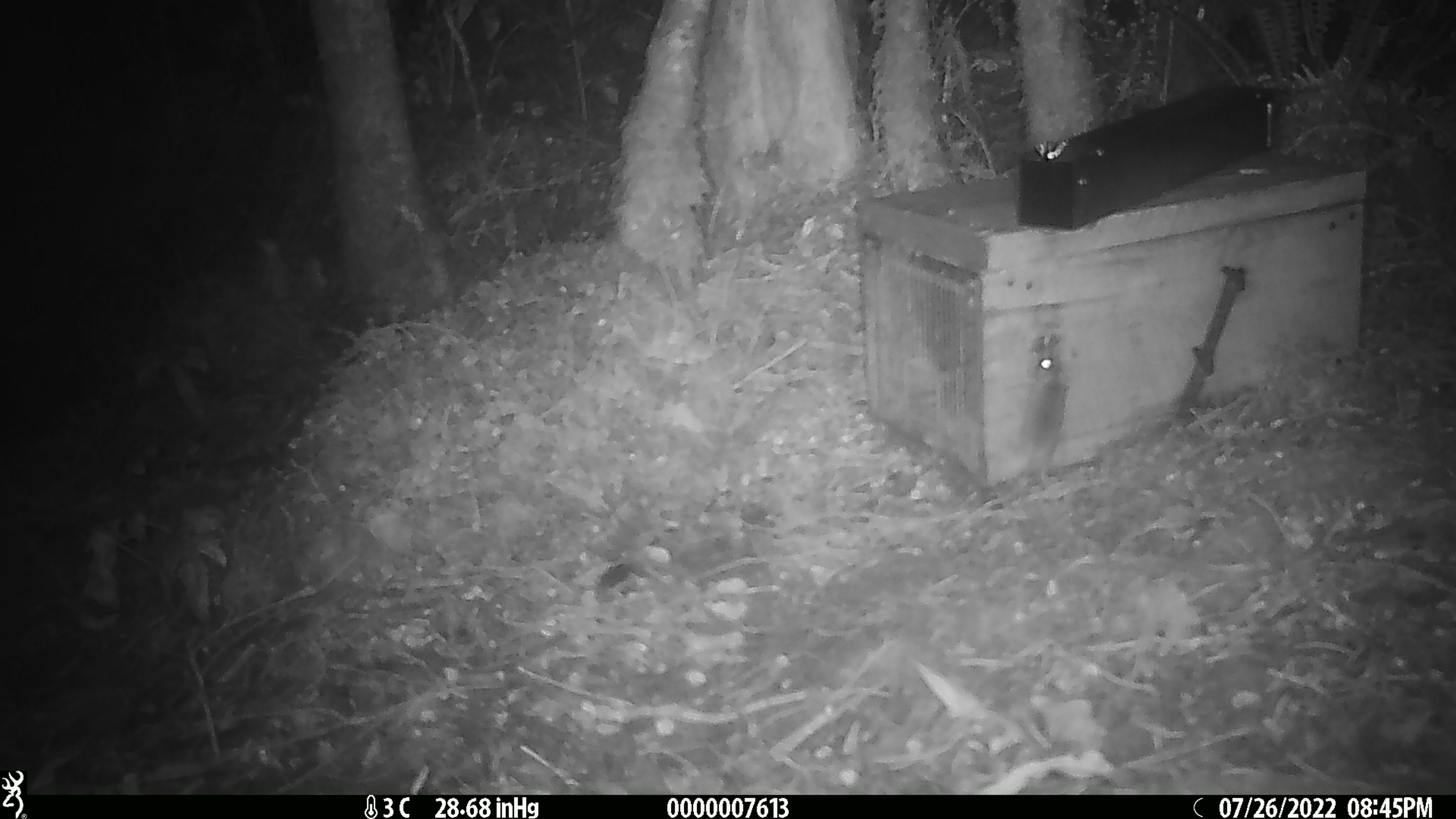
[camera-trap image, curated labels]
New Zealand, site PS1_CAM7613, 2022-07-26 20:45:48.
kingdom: Animalia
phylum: Chordata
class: Mammalia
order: Rodentia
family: Muridae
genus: Mus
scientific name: Mus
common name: mouse